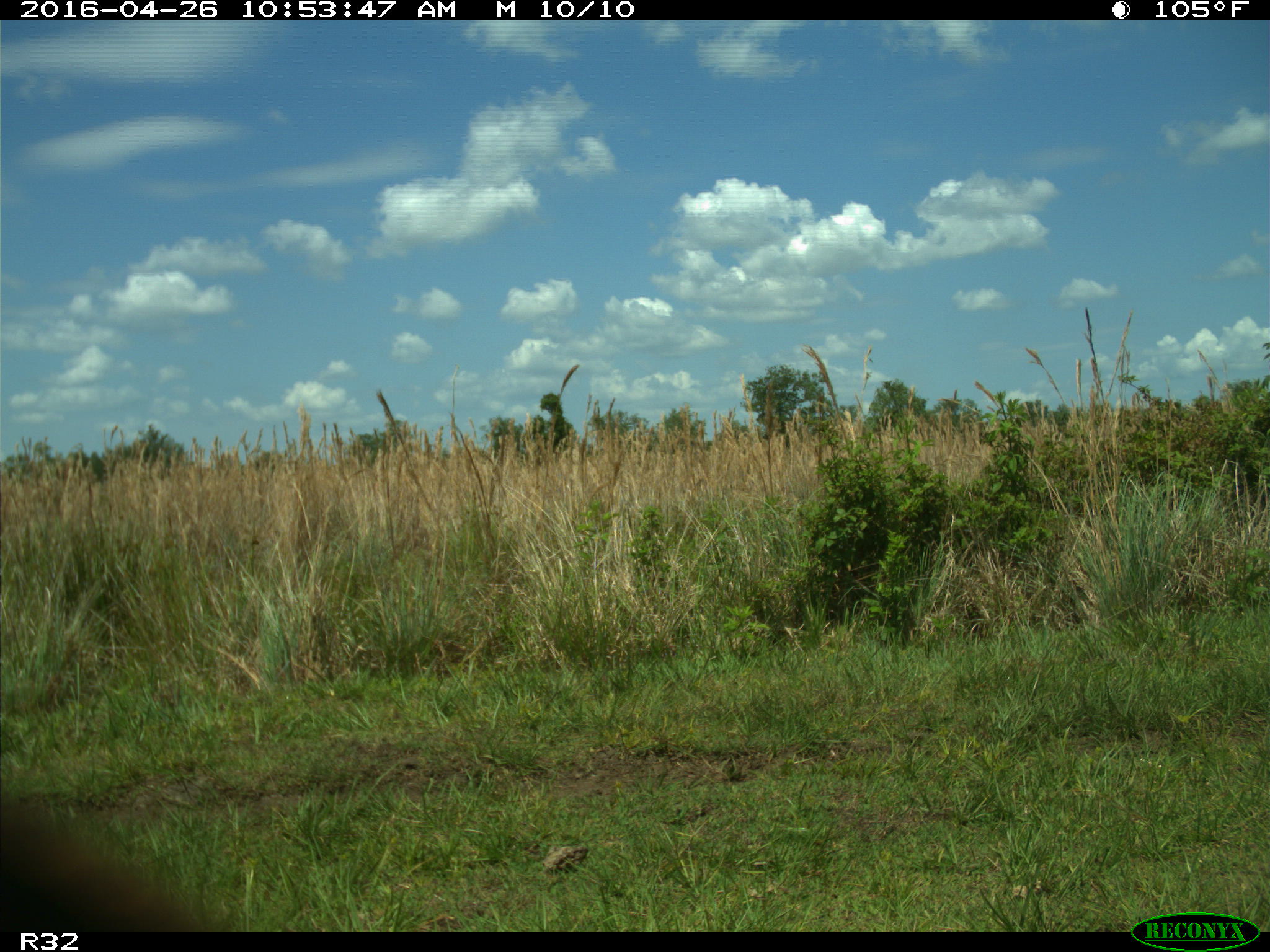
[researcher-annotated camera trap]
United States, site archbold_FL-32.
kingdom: Animalia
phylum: Chordata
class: Mammalia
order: Artiodactyla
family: Bovidae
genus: Bos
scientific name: Bos taurus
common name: domestic cow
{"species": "Bos taurus (domestic cow)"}